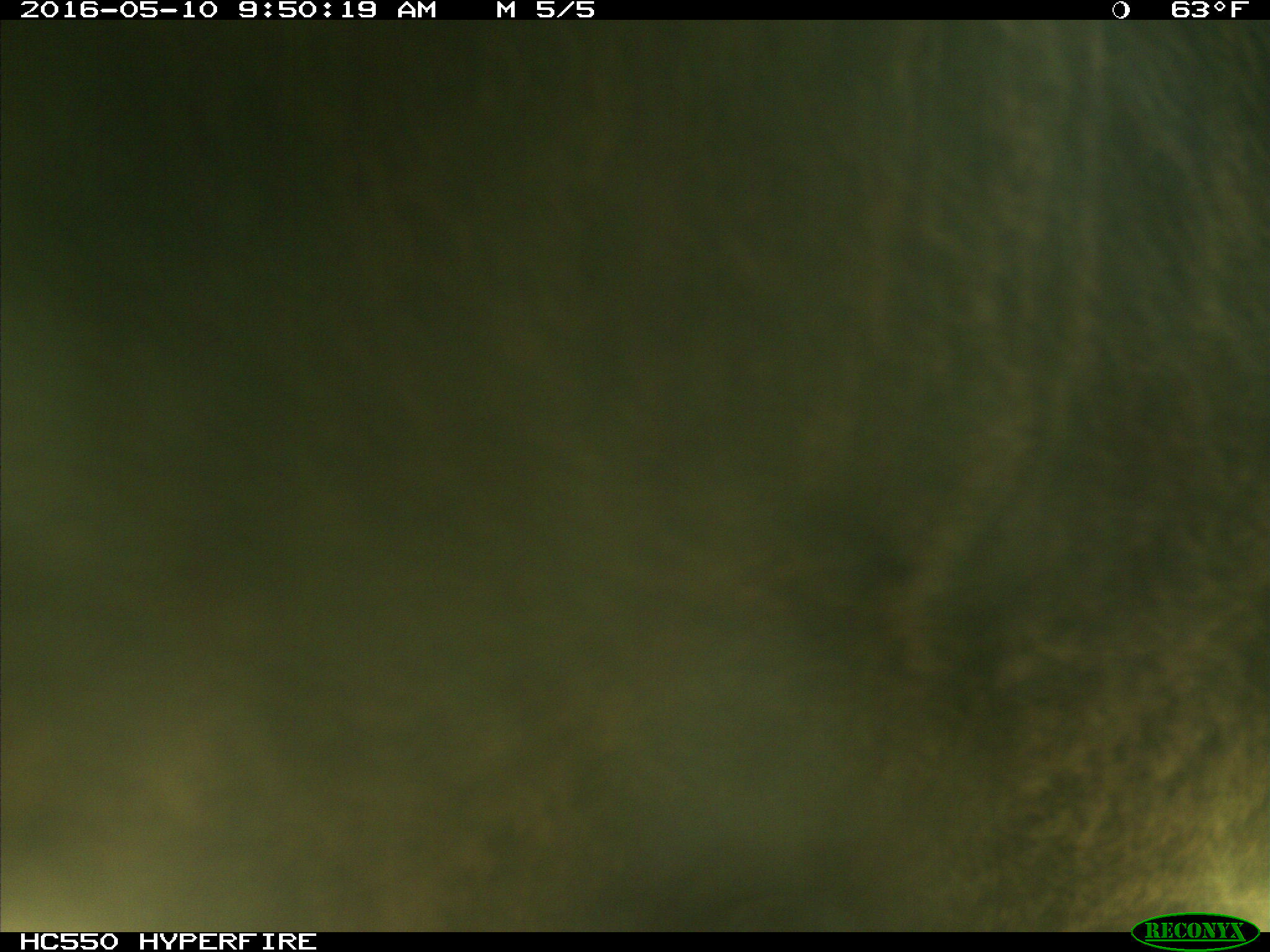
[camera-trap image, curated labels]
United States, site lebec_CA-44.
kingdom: Animalia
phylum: Chordata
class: Mammalia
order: Artiodactyla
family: Bovidae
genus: Bos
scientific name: Bos taurus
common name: domestic cow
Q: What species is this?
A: Bos taurus (domestic cow).